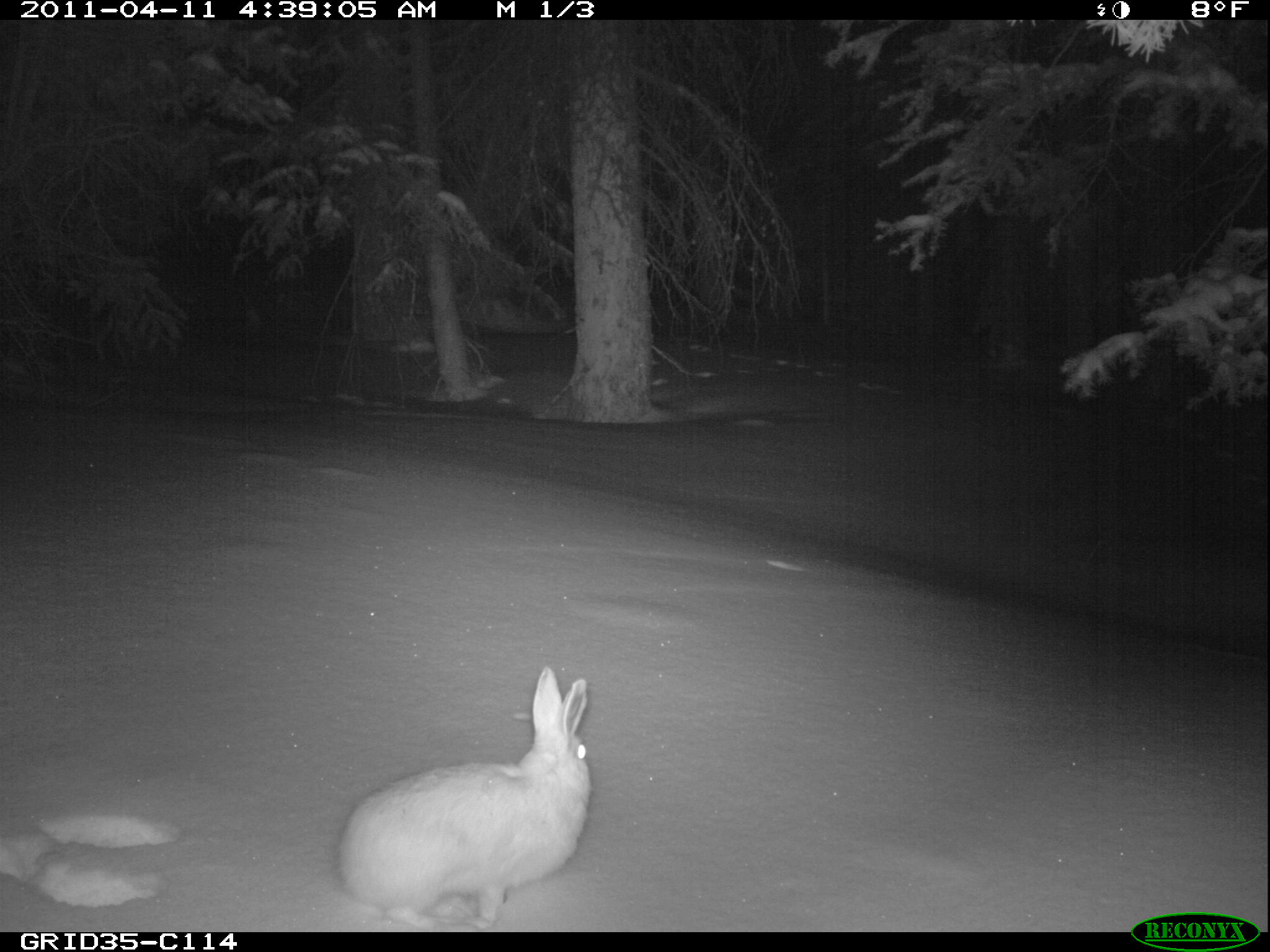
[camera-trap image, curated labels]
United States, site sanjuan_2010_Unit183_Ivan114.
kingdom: Animalia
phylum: Chordata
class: Mammalia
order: Lagomorpha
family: Leporidae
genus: Lepus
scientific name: Lepus americanus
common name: snowshoe hare